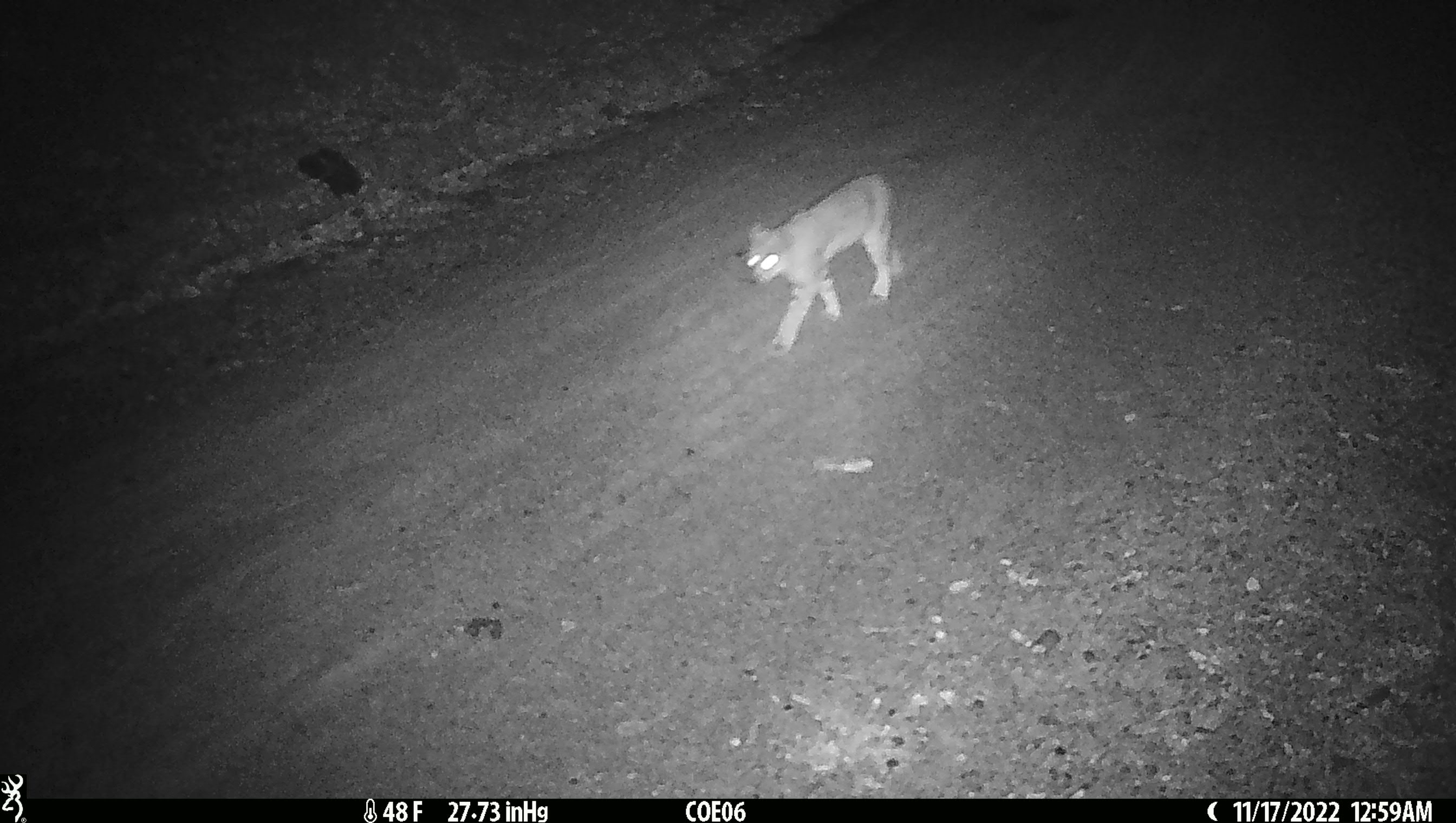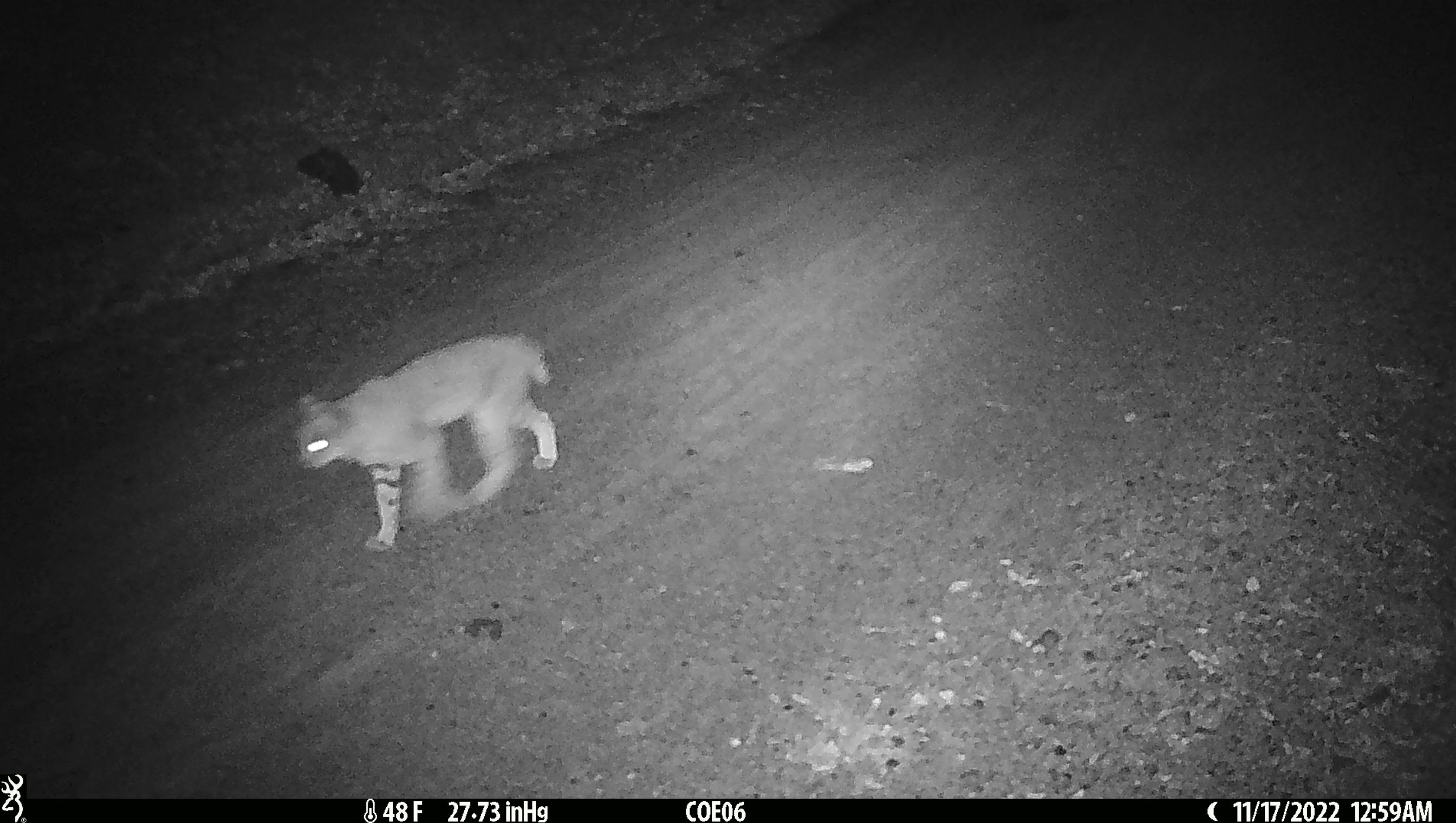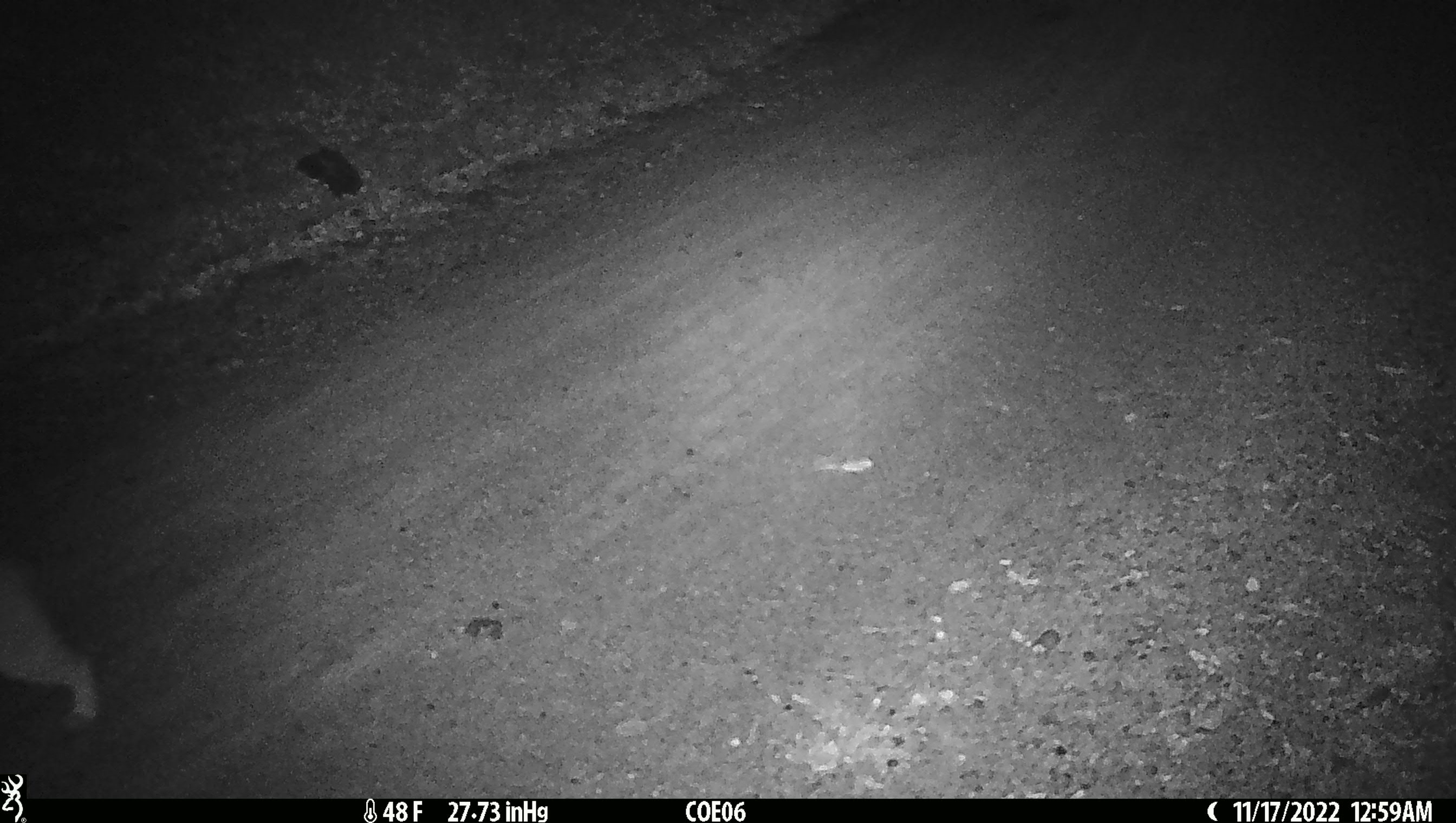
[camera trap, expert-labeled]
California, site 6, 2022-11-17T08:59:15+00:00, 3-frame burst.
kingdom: Animalia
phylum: Chordata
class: Mammalia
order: Carnivora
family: Felidae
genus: Lynx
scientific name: Lynx rufus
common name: bobcat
Bobcat (Lynx rufus).